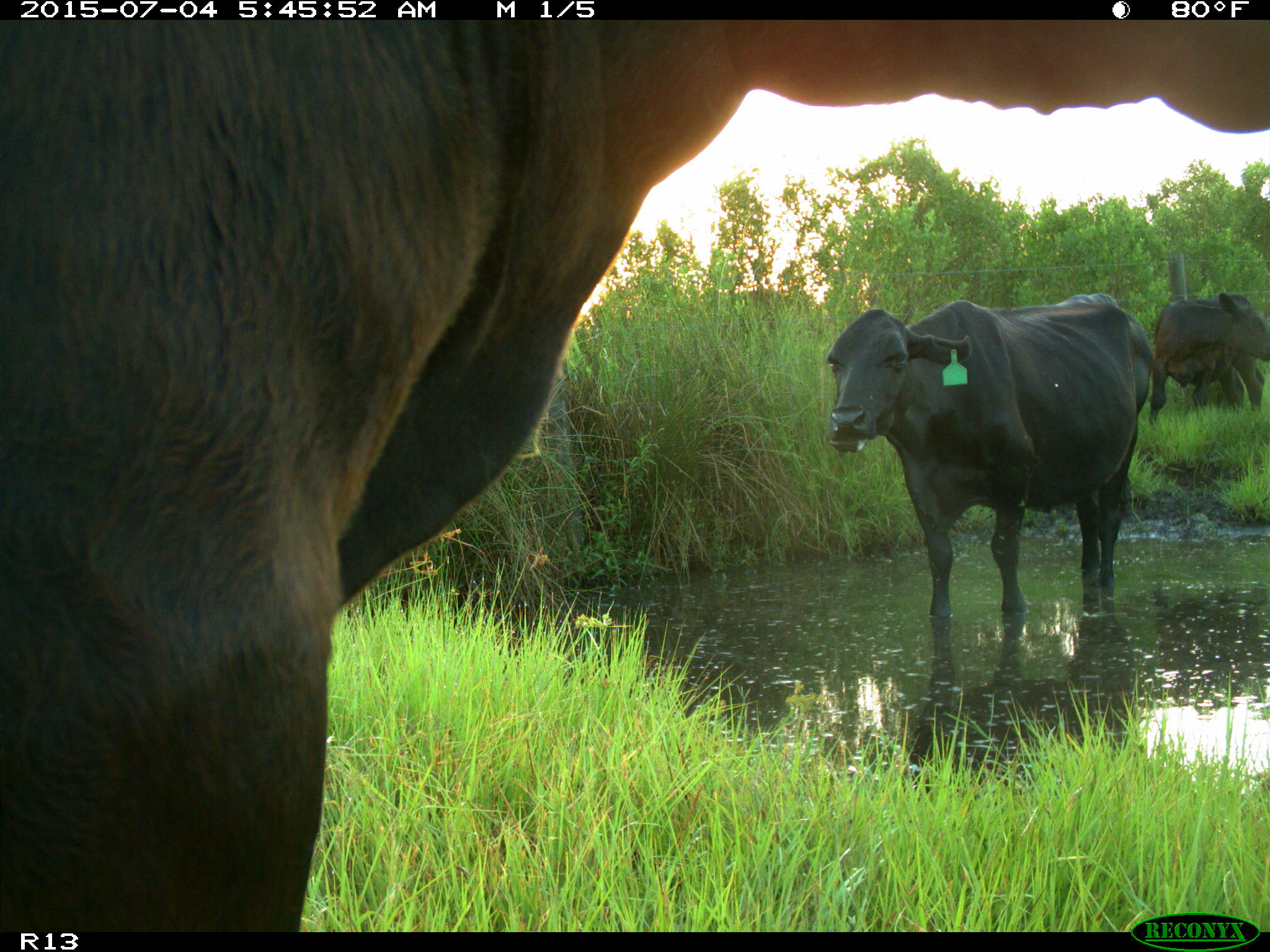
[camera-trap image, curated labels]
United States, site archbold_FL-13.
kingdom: Animalia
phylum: Chordata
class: Mammalia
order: Artiodactyla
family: Bovidae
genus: Bos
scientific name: Bos taurus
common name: domestic cow